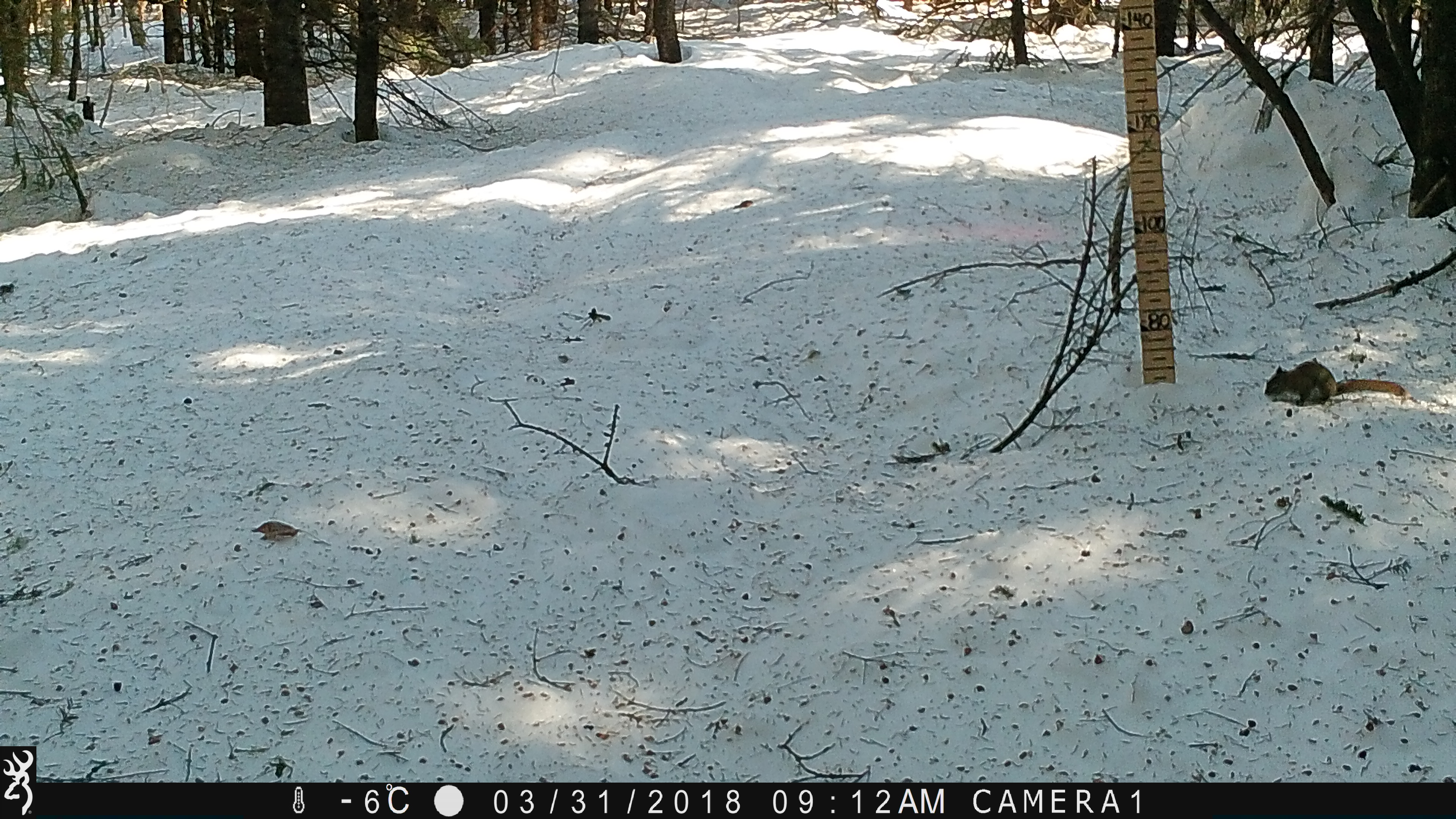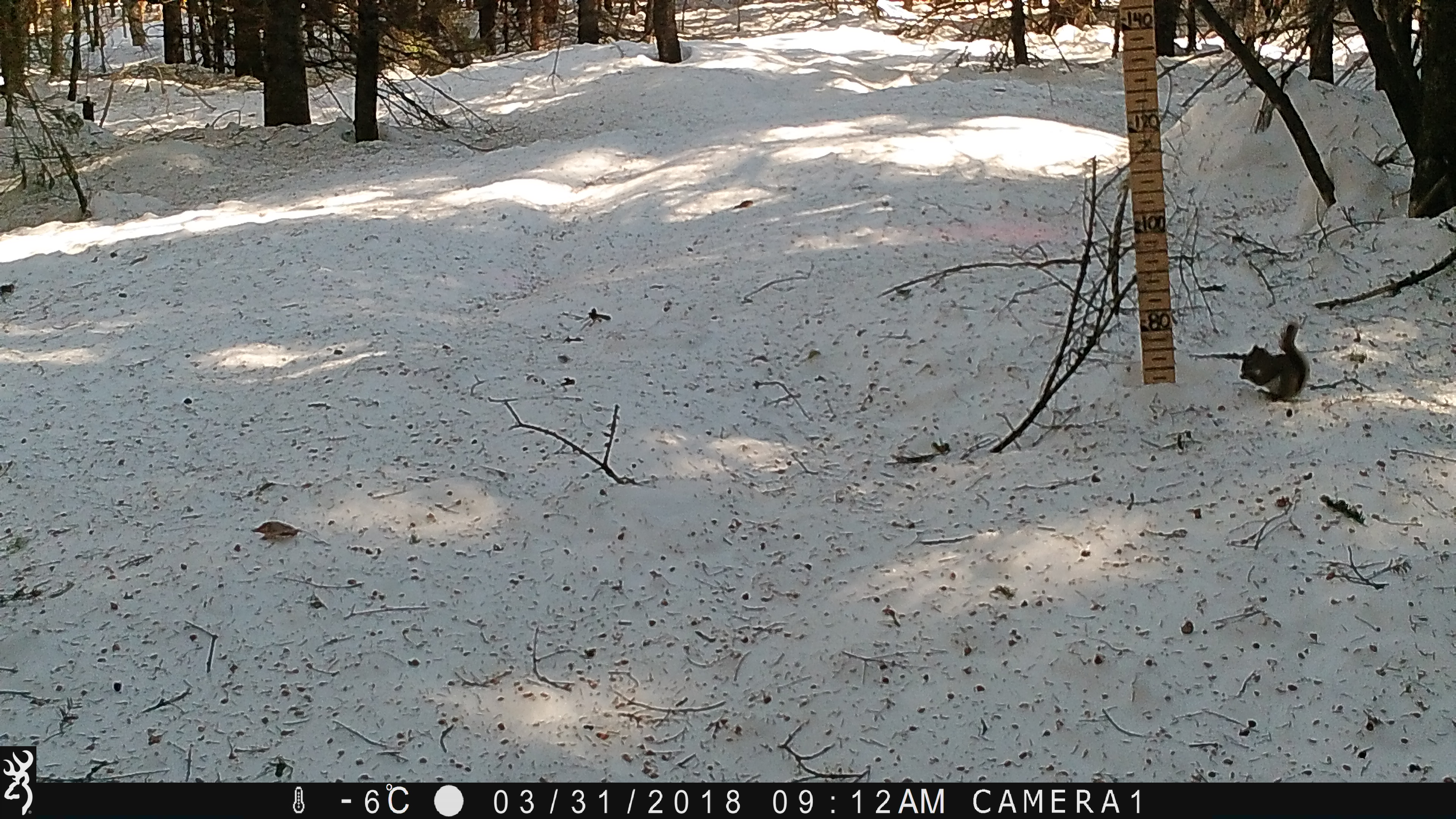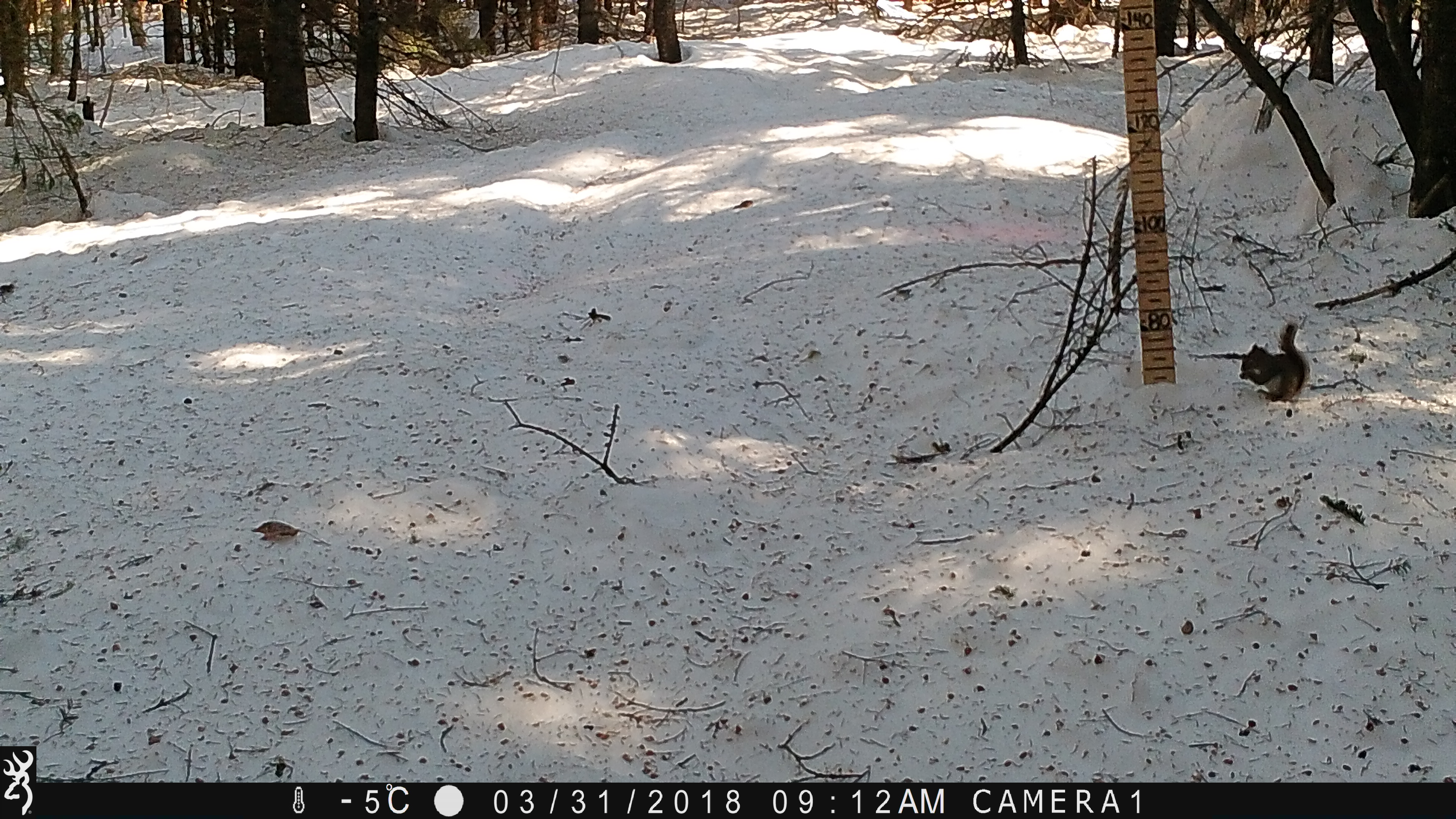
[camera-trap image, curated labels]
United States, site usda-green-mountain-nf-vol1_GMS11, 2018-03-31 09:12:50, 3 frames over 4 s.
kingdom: Animalia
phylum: Chordata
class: Mammalia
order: Rodentia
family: Sciuridae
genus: Tamiasciurus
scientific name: Tamiasciurus hudsonicus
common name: red squirrel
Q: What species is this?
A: Red squirrel (Tamiasciurus hudsonicus).